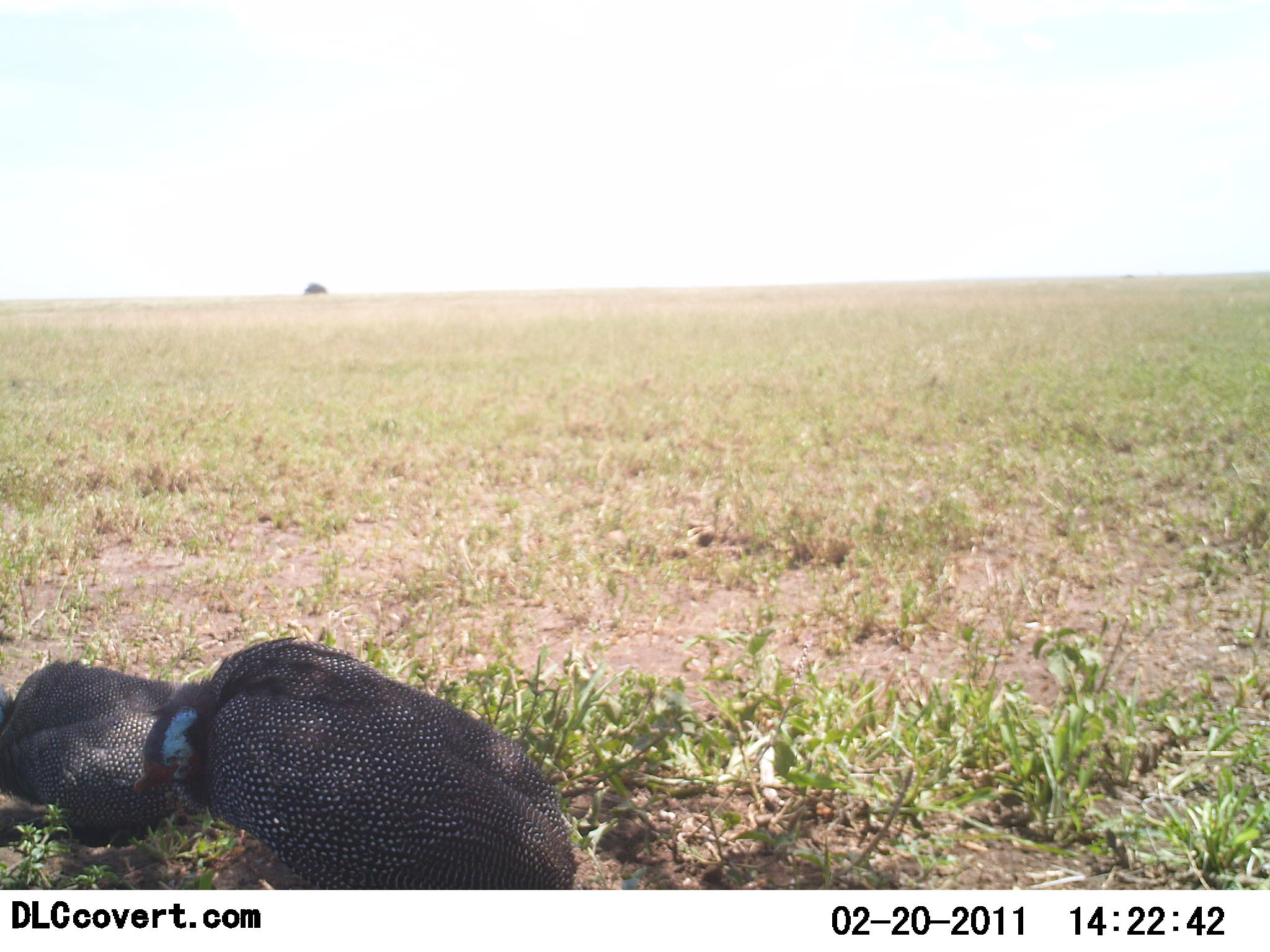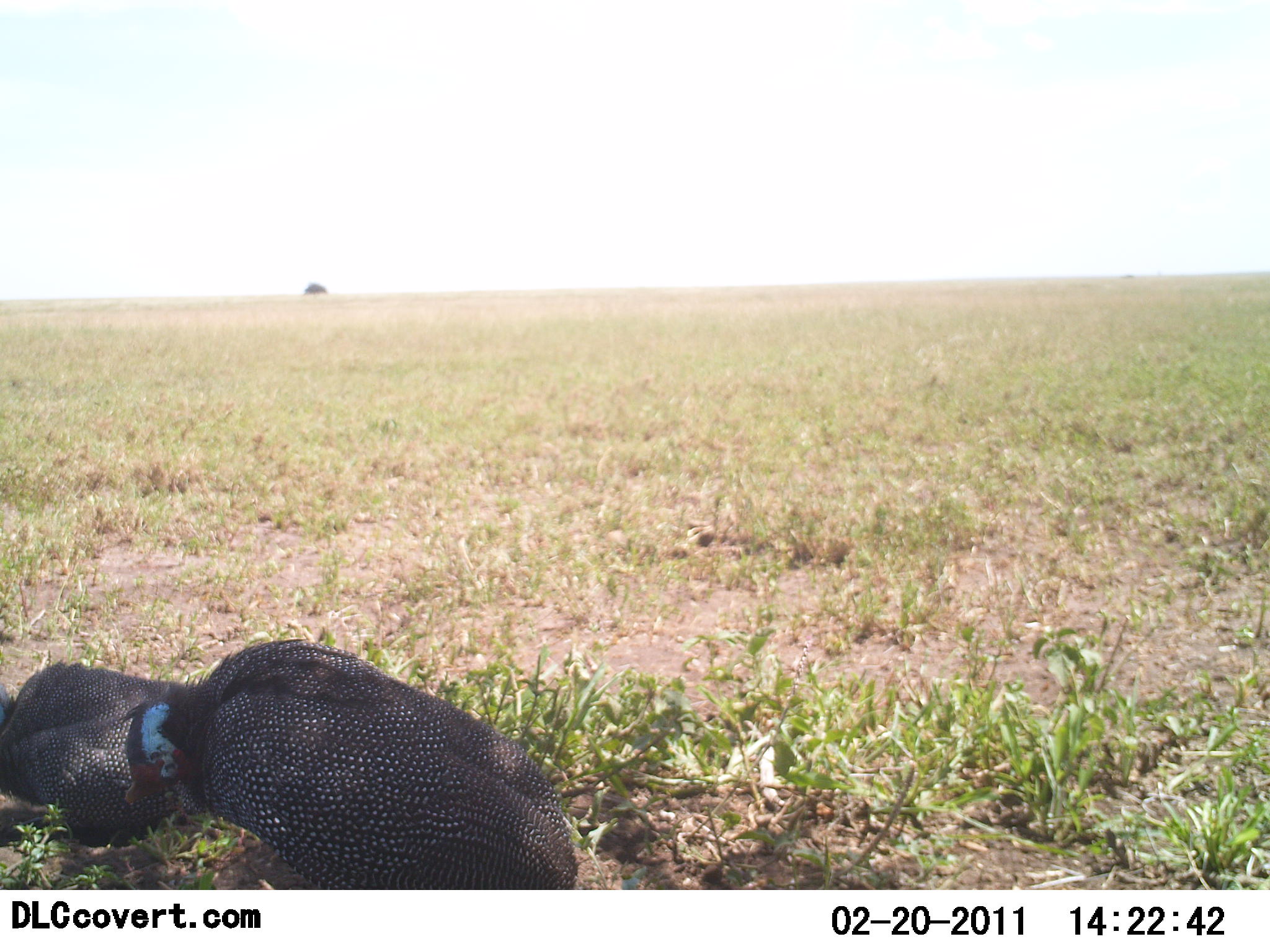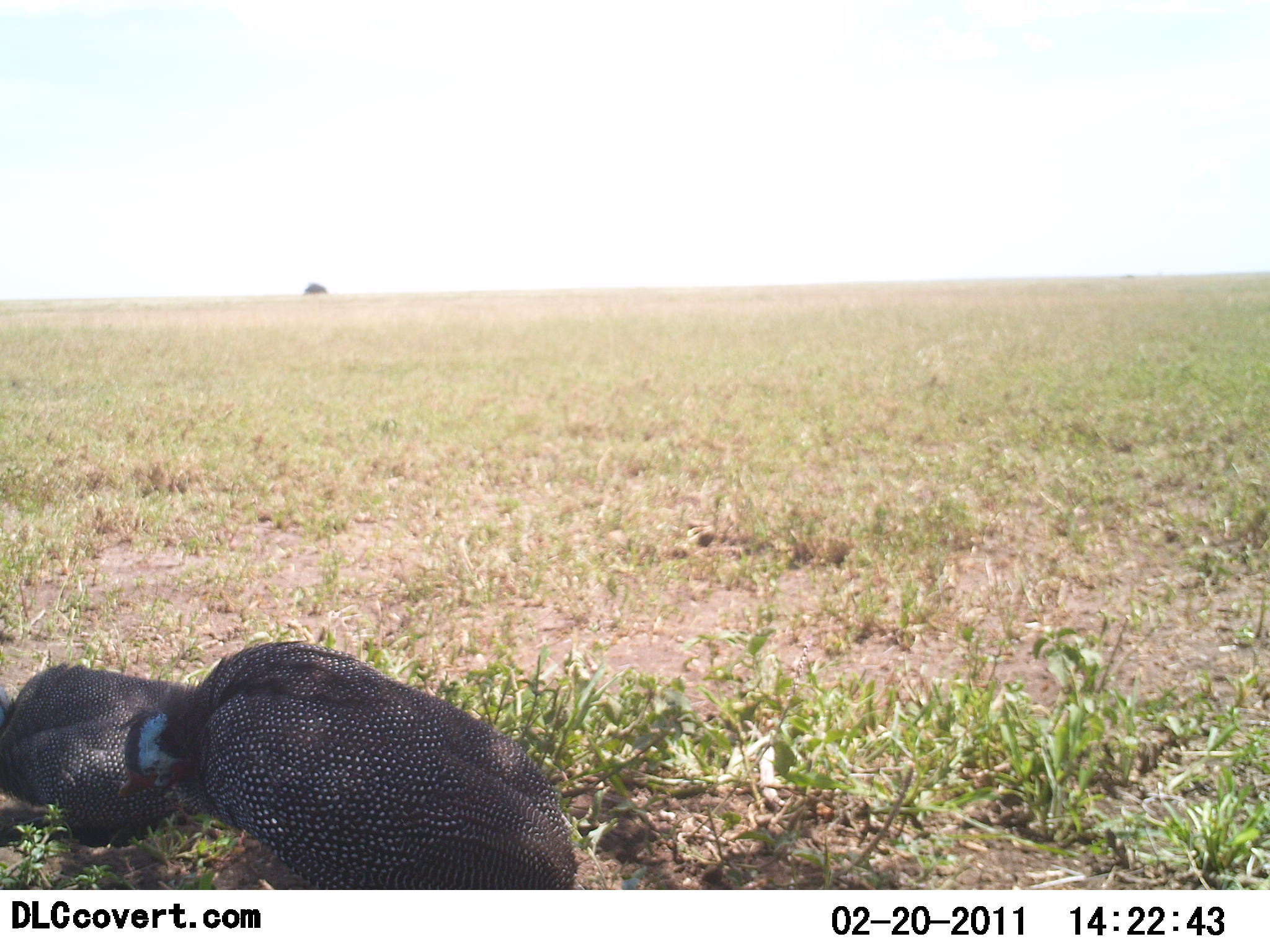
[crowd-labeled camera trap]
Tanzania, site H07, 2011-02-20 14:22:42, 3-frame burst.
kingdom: Animalia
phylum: Chordata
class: Aves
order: Galliformes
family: Numididae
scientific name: Numididae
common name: guinea fowl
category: guineafowl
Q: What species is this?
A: Guineafowl (guinea fowl) (Numididae).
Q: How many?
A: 2.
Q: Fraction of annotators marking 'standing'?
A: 73%.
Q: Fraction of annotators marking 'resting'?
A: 27%.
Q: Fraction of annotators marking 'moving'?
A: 0%.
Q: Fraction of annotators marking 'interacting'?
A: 0%.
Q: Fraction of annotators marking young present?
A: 0%.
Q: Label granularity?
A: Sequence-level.